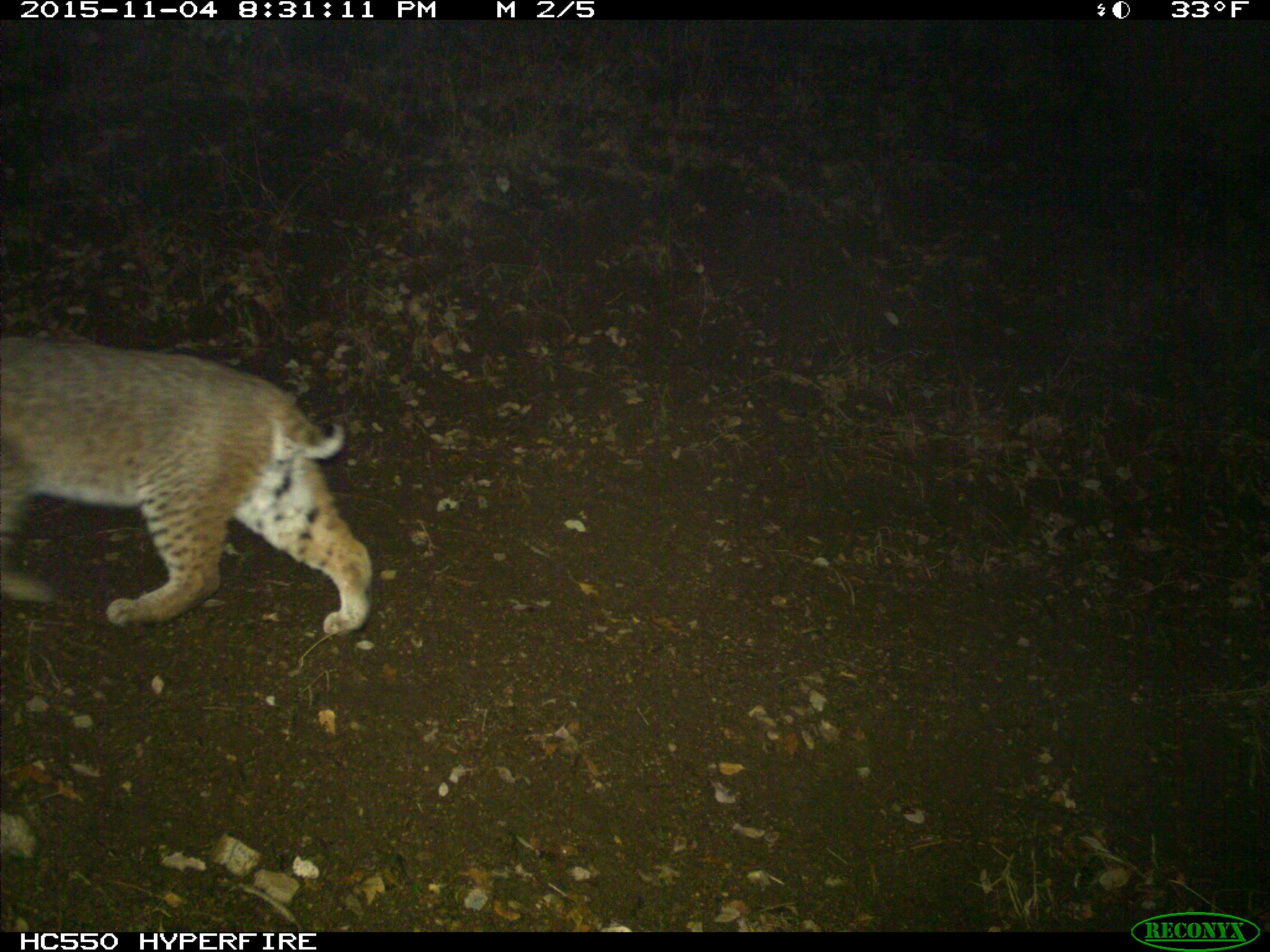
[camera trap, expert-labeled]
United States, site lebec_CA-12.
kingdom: Animalia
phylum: Chordata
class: Mammalia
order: Carnivora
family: Felidae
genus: Lynx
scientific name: Lynx rufus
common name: bobcat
Lynx rufus (bobcat).